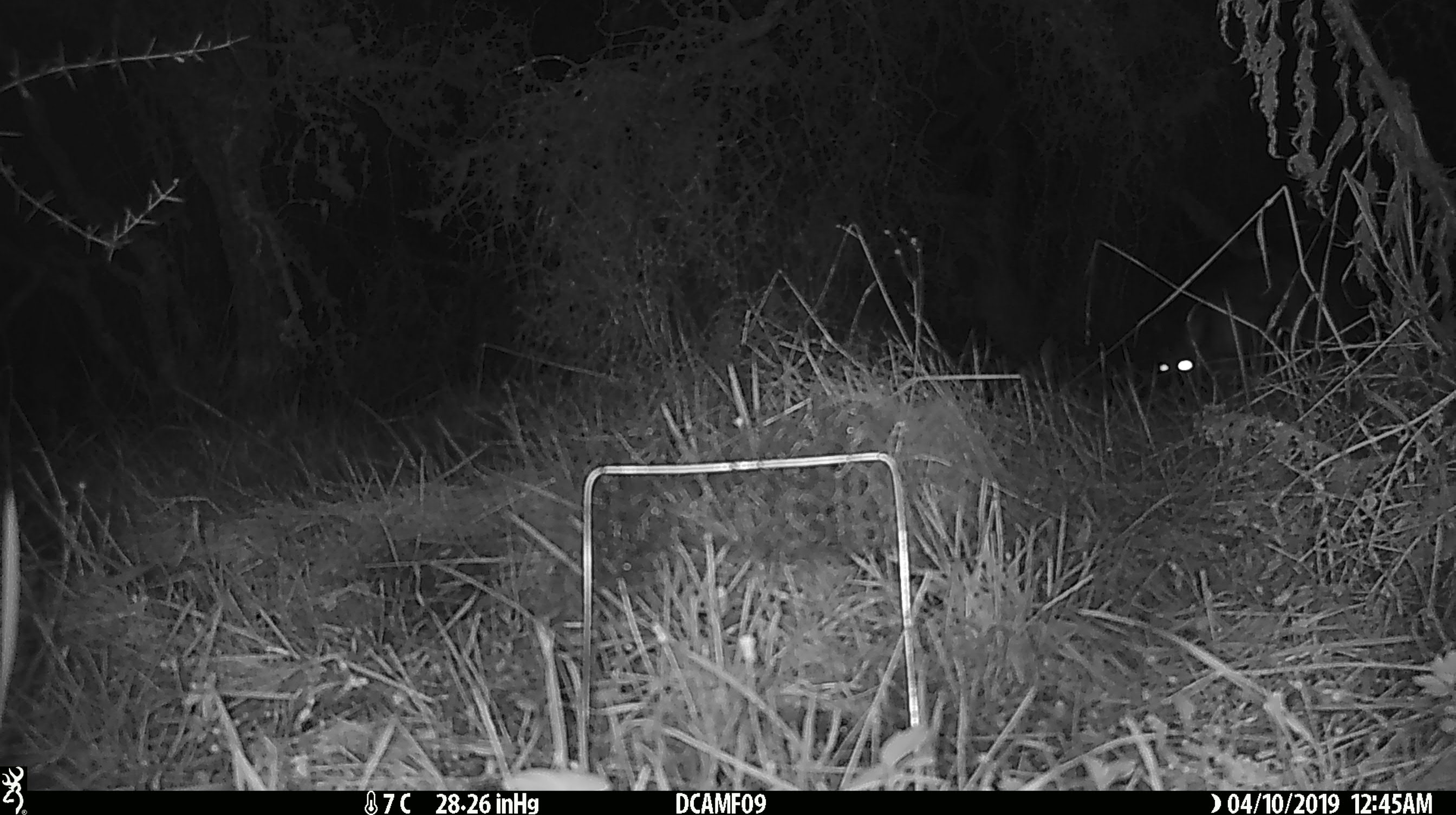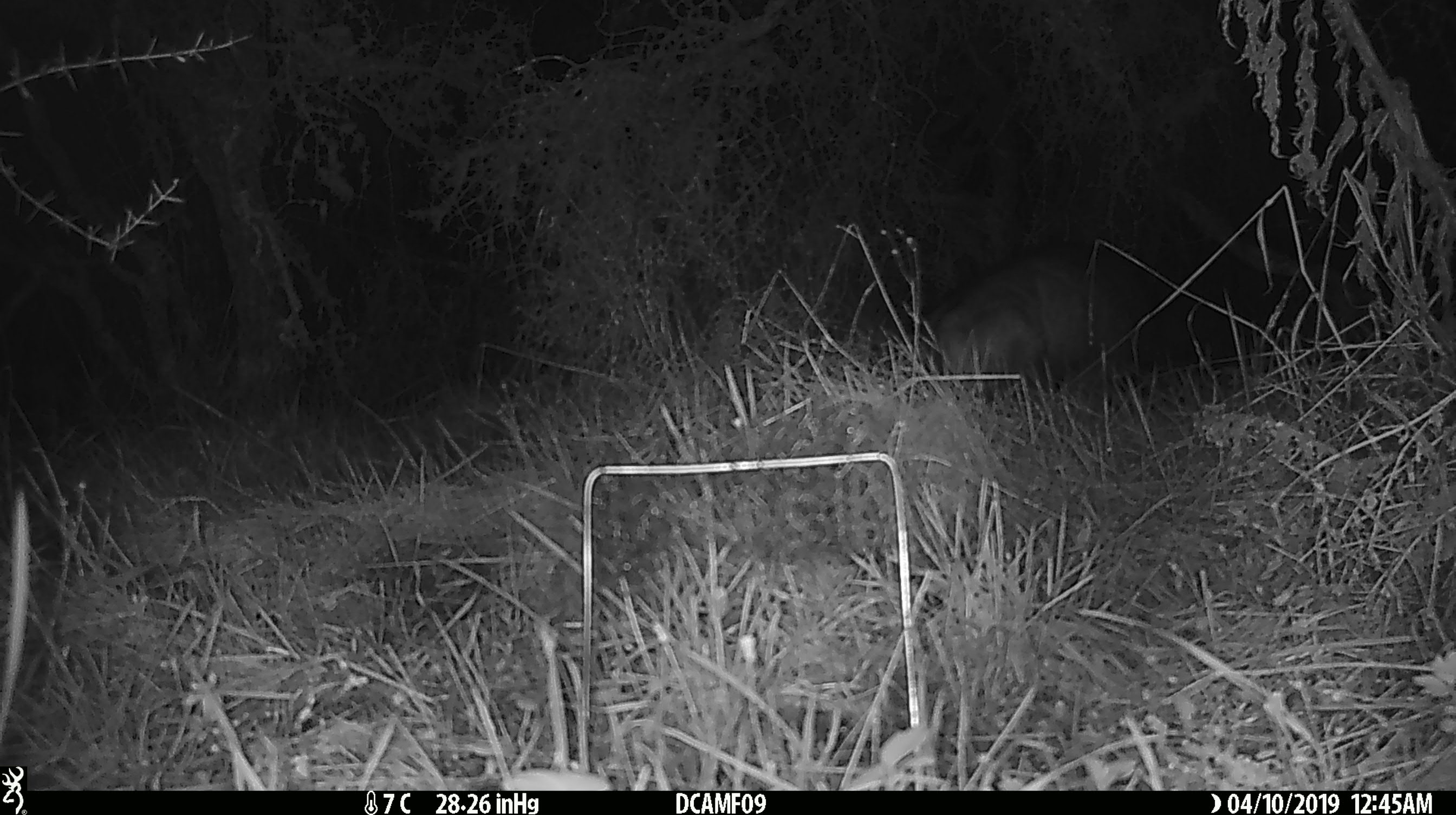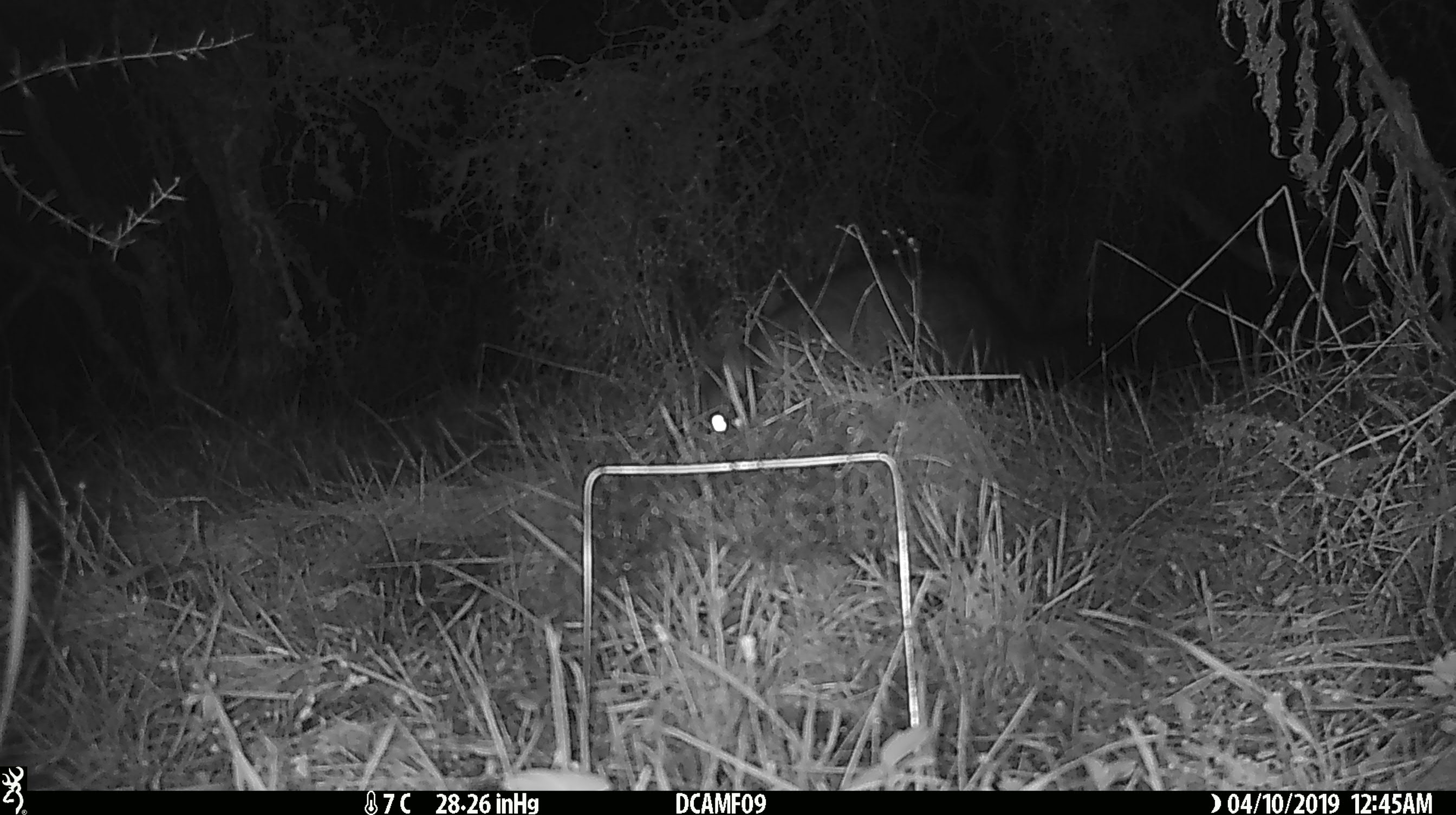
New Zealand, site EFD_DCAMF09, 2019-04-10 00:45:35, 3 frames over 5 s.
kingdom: Animalia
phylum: Chordata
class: Mammalia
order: Diprotodontia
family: Phalangeridae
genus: Trichosurus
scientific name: Trichosurus vulpecula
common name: common brushtail possum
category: possum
Possum (common brushtail possum) (Trichosurus vulpecula).